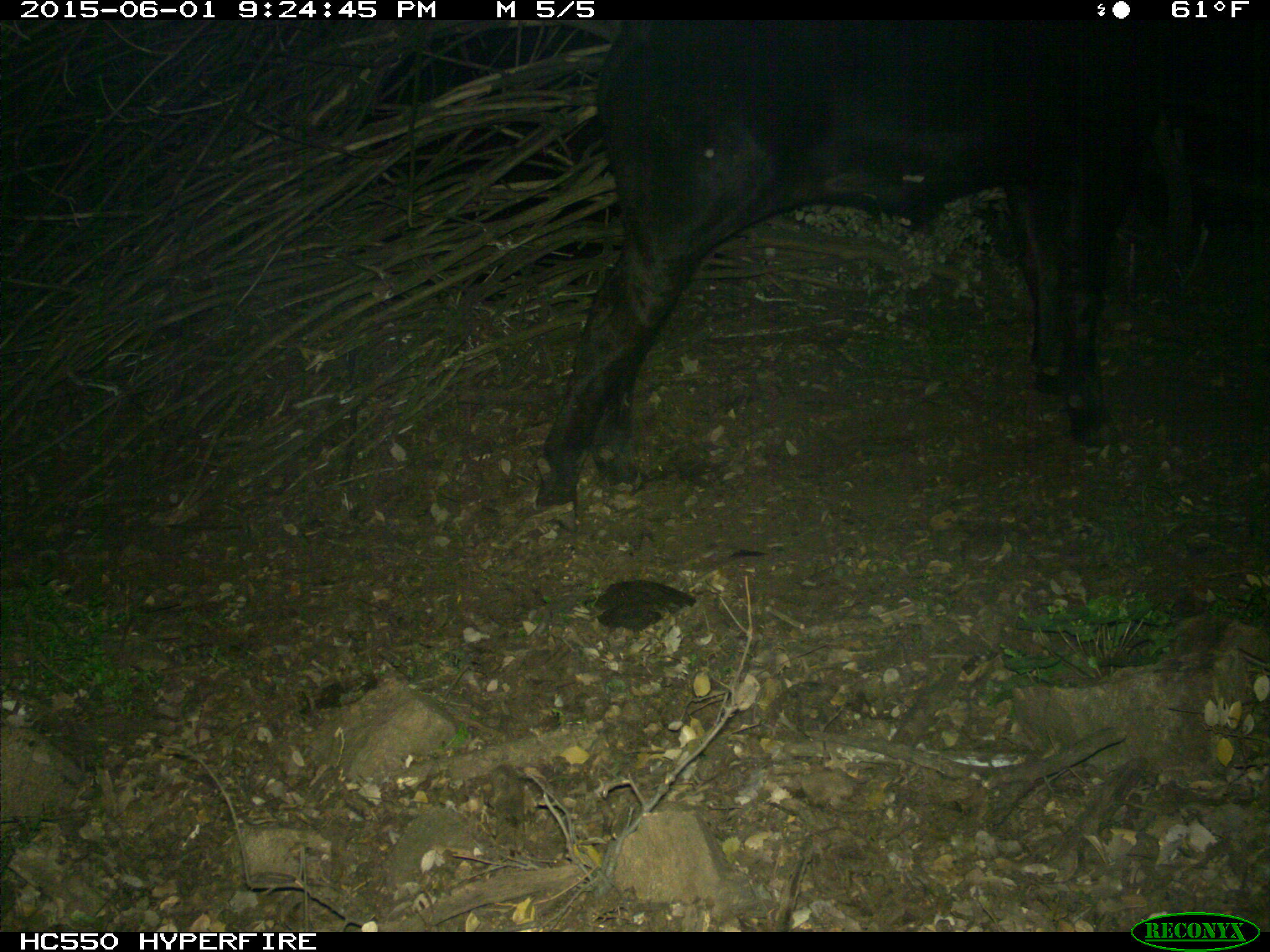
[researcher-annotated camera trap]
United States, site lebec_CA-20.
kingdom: Animalia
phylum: Chordata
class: Mammalia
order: Artiodactyla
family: Bovidae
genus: Bos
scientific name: Bos taurus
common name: domestic cow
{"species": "Bos taurus (domestic cow)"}